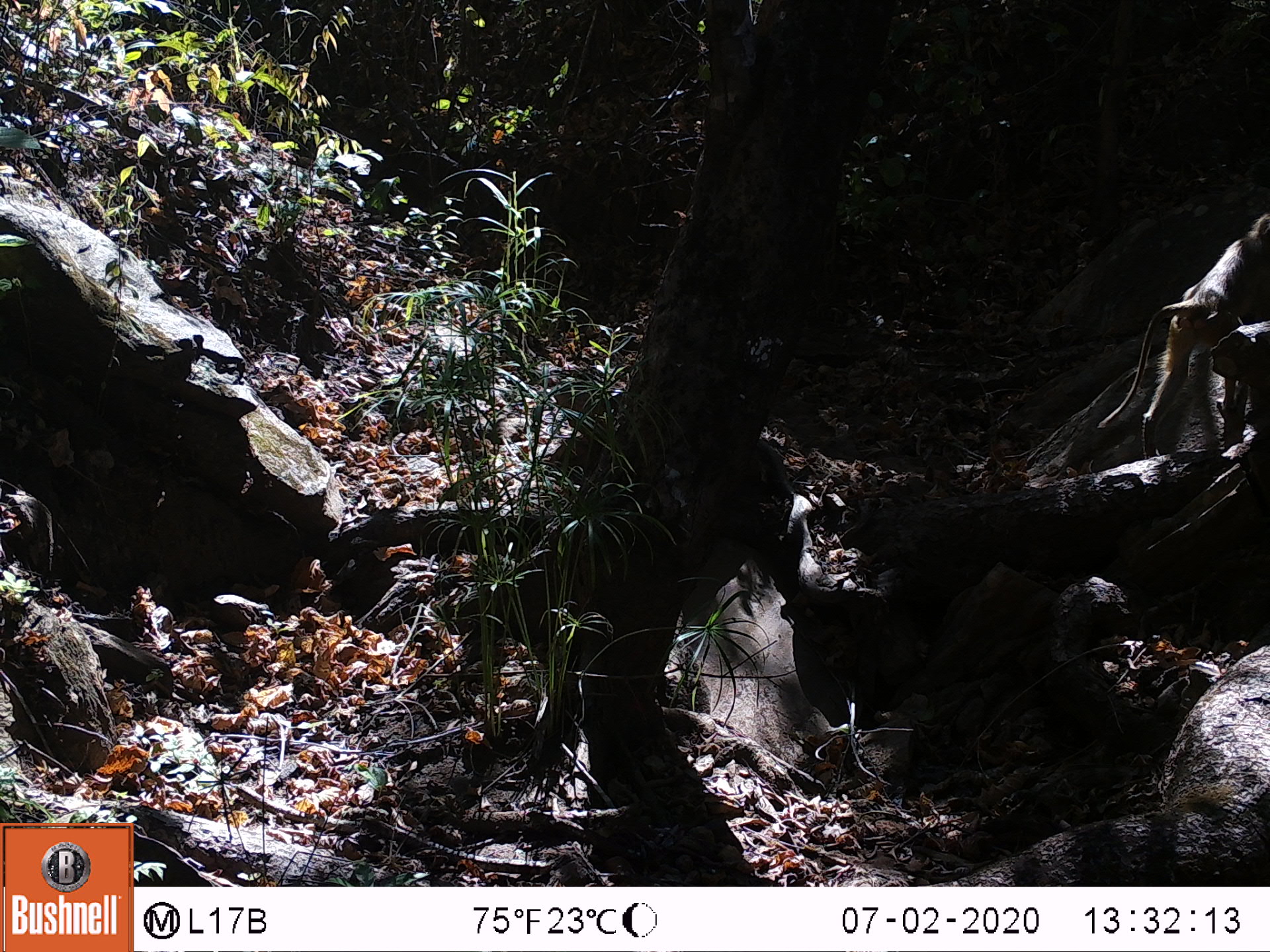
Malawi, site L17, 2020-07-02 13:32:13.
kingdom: Animalia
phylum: Chordata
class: Mammalia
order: Primates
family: Cercopithecidae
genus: Papio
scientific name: Papio cynocephalus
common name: yellow baboon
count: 1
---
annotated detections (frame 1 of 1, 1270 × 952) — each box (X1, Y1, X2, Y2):
yellow baboon: (1099, 215, 1256, 442)